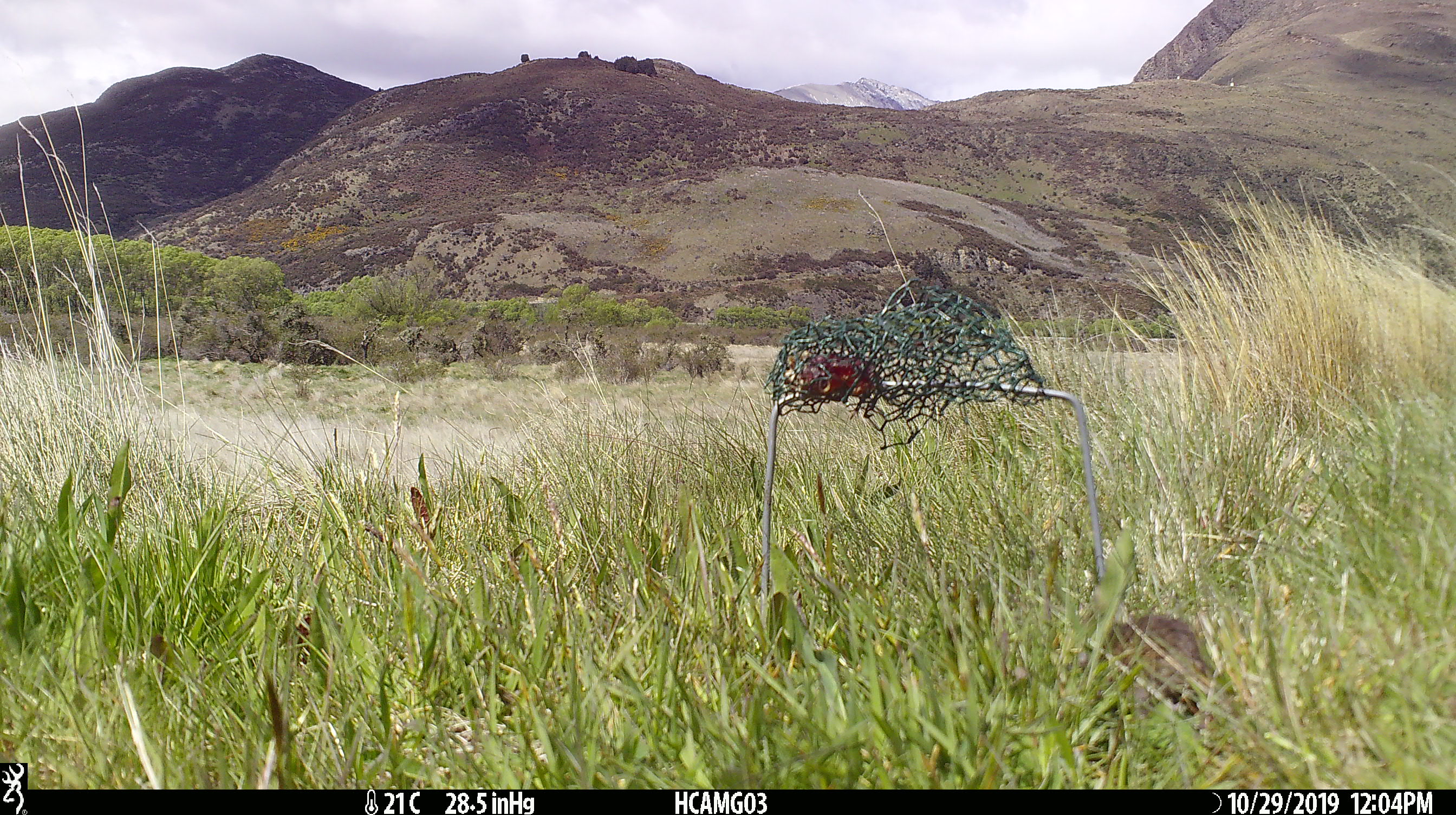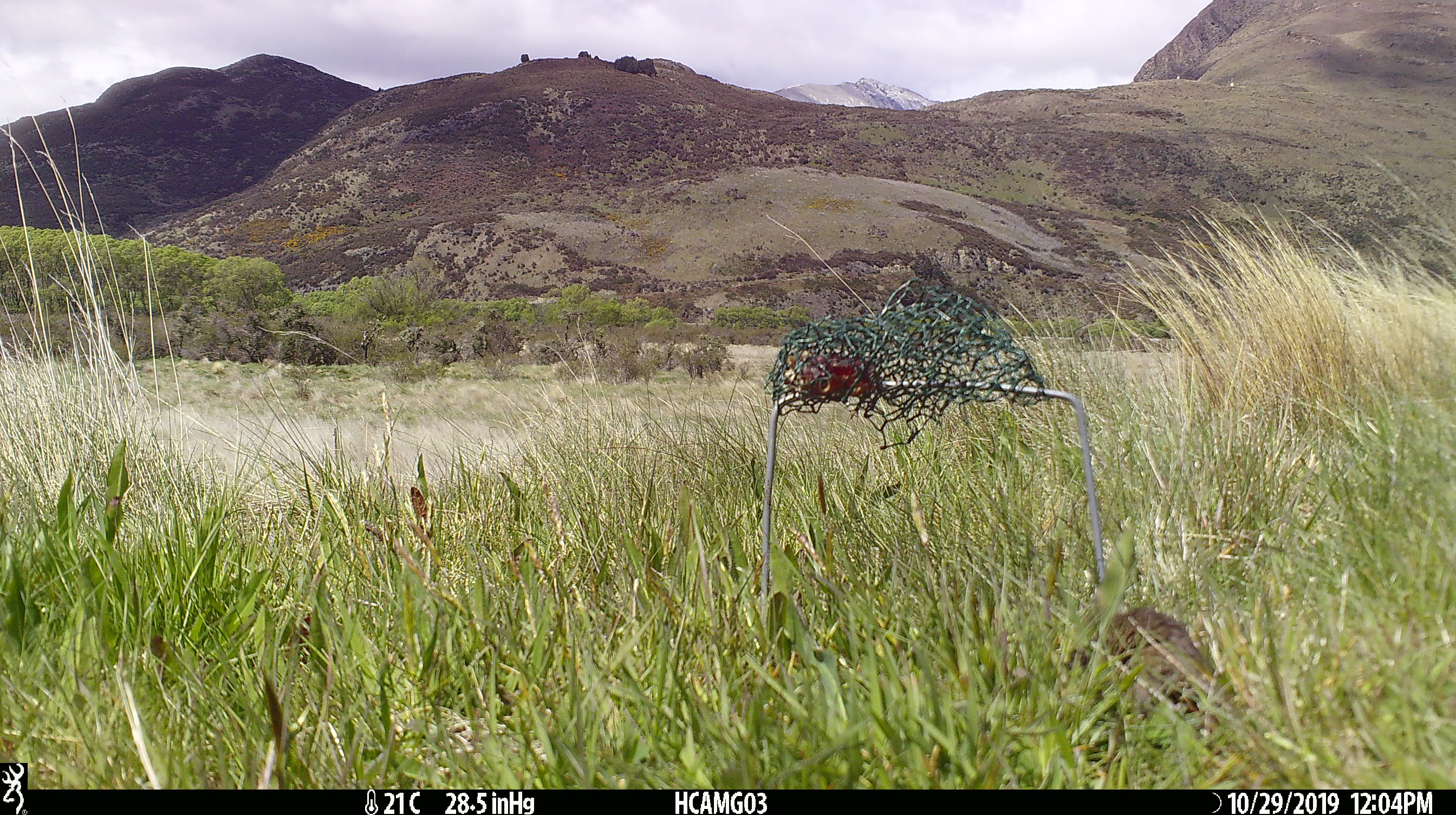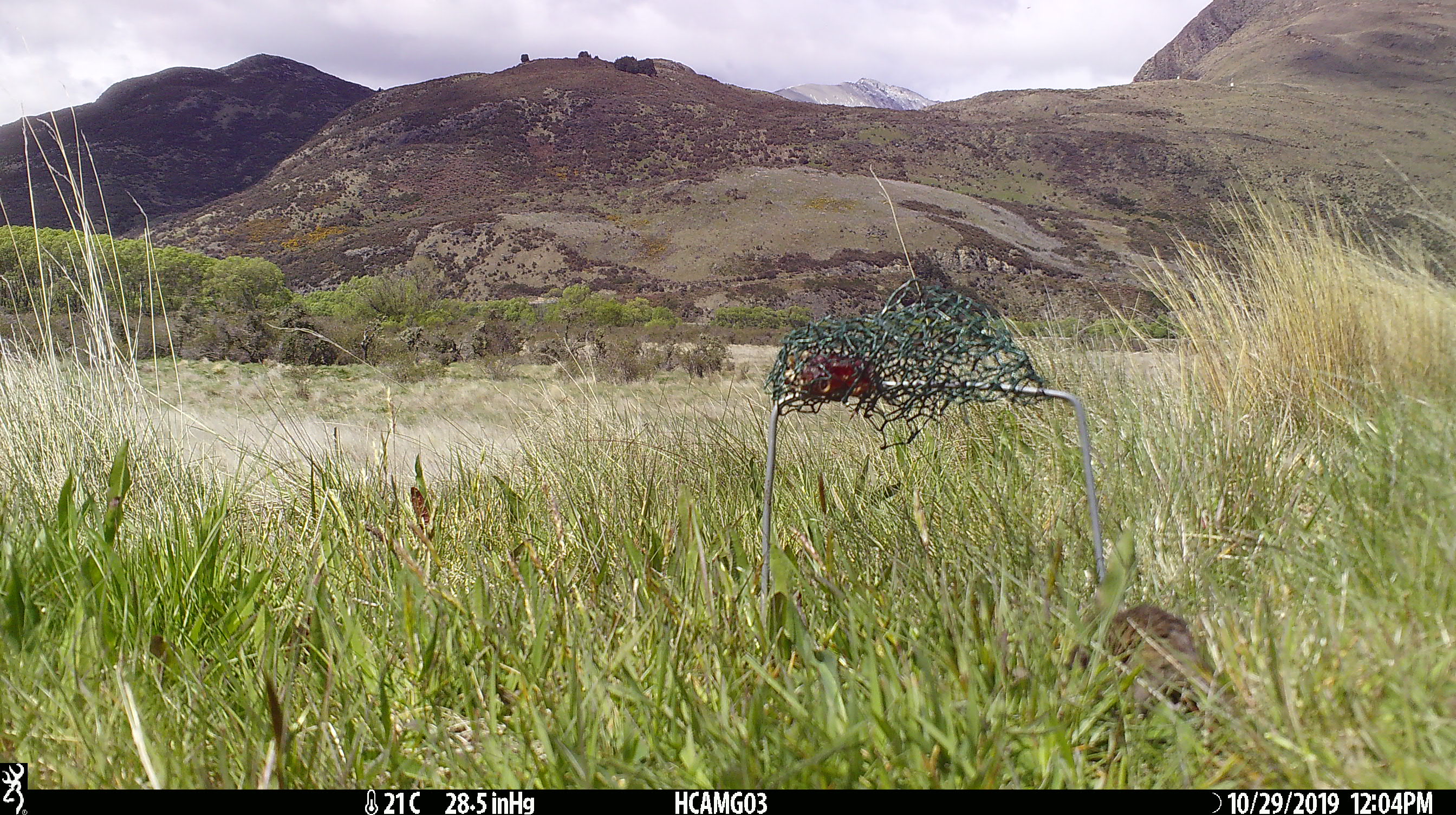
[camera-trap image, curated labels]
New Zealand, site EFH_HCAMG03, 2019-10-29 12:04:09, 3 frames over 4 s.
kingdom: Animalia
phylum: Chordata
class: Mammalia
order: Rodentia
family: Muridae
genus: Mus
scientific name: Mus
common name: mouse